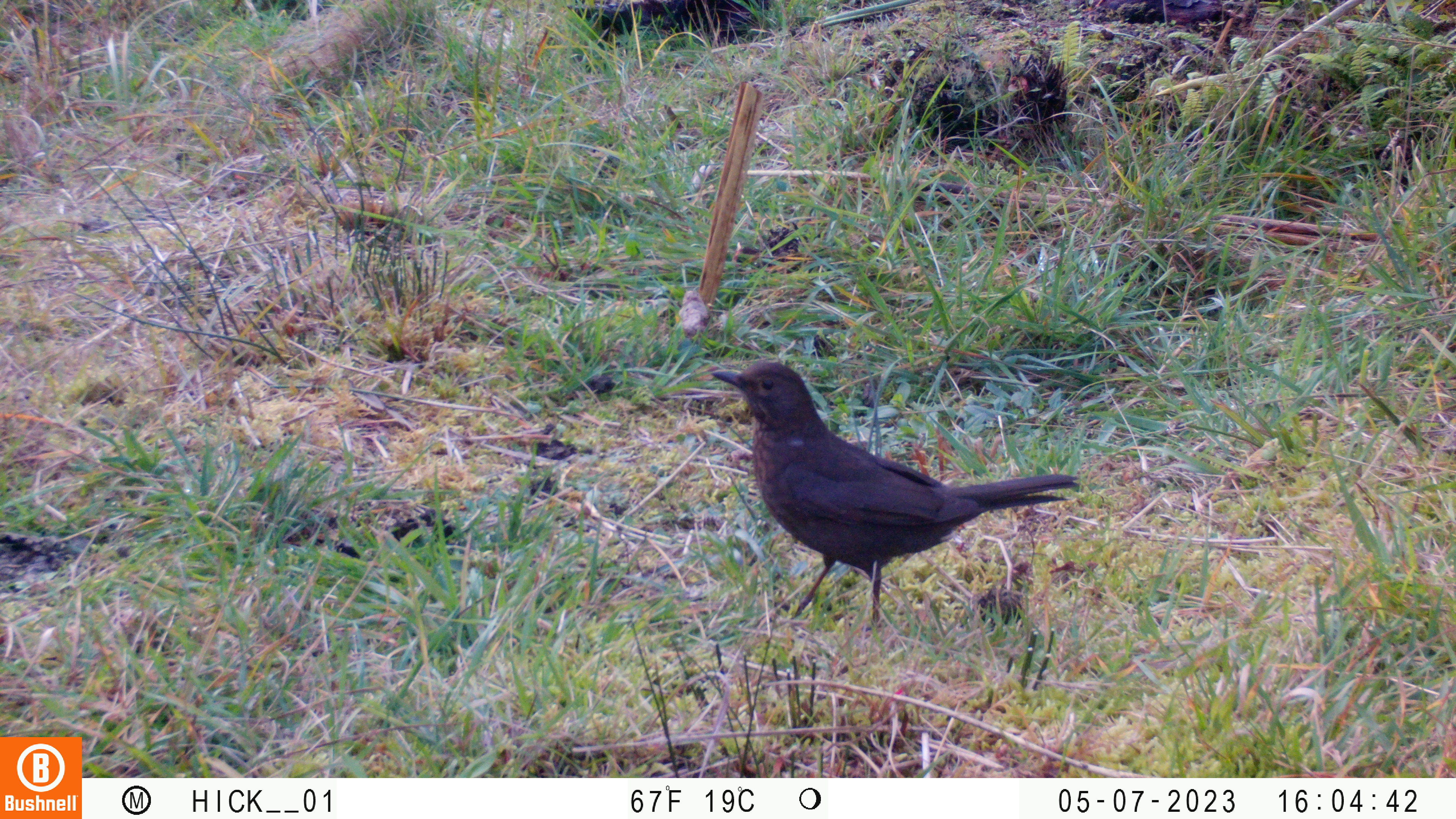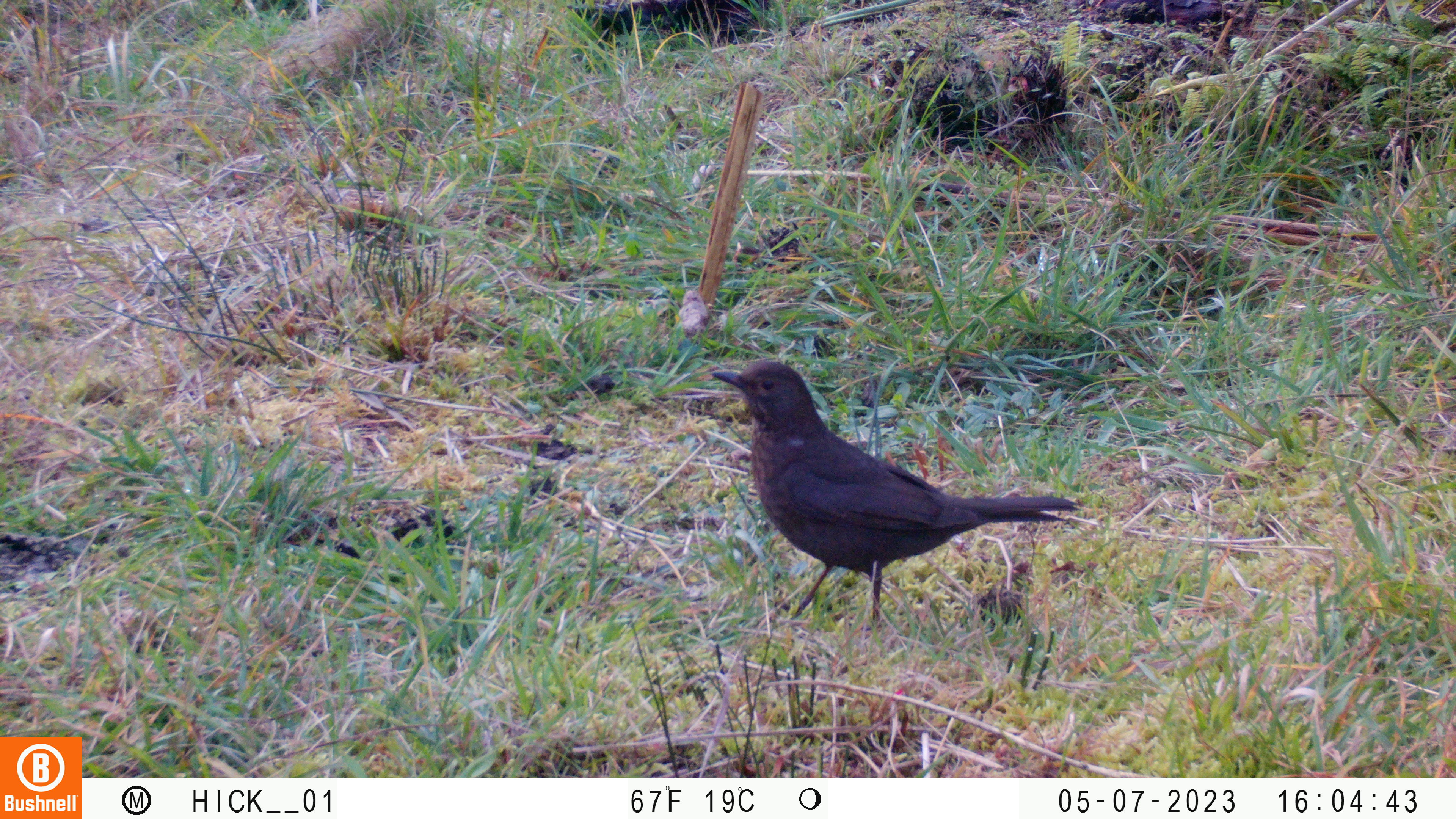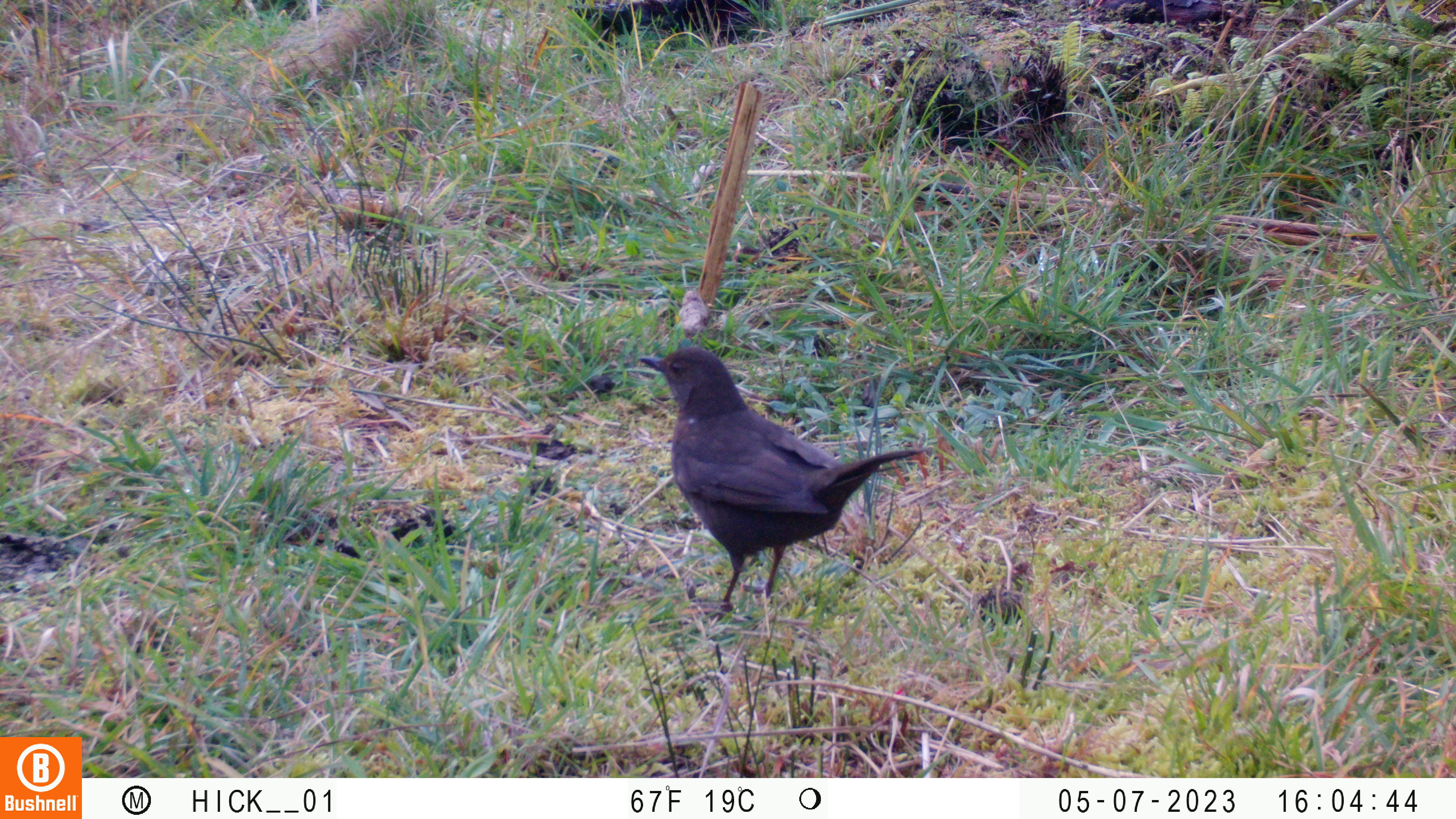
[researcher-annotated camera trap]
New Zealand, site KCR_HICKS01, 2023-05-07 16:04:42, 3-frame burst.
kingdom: Animalia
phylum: Chordata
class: Aves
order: Passeriformes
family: Turdidae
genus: Turdus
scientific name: Turdus merula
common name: eurasian blackbird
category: blackbird